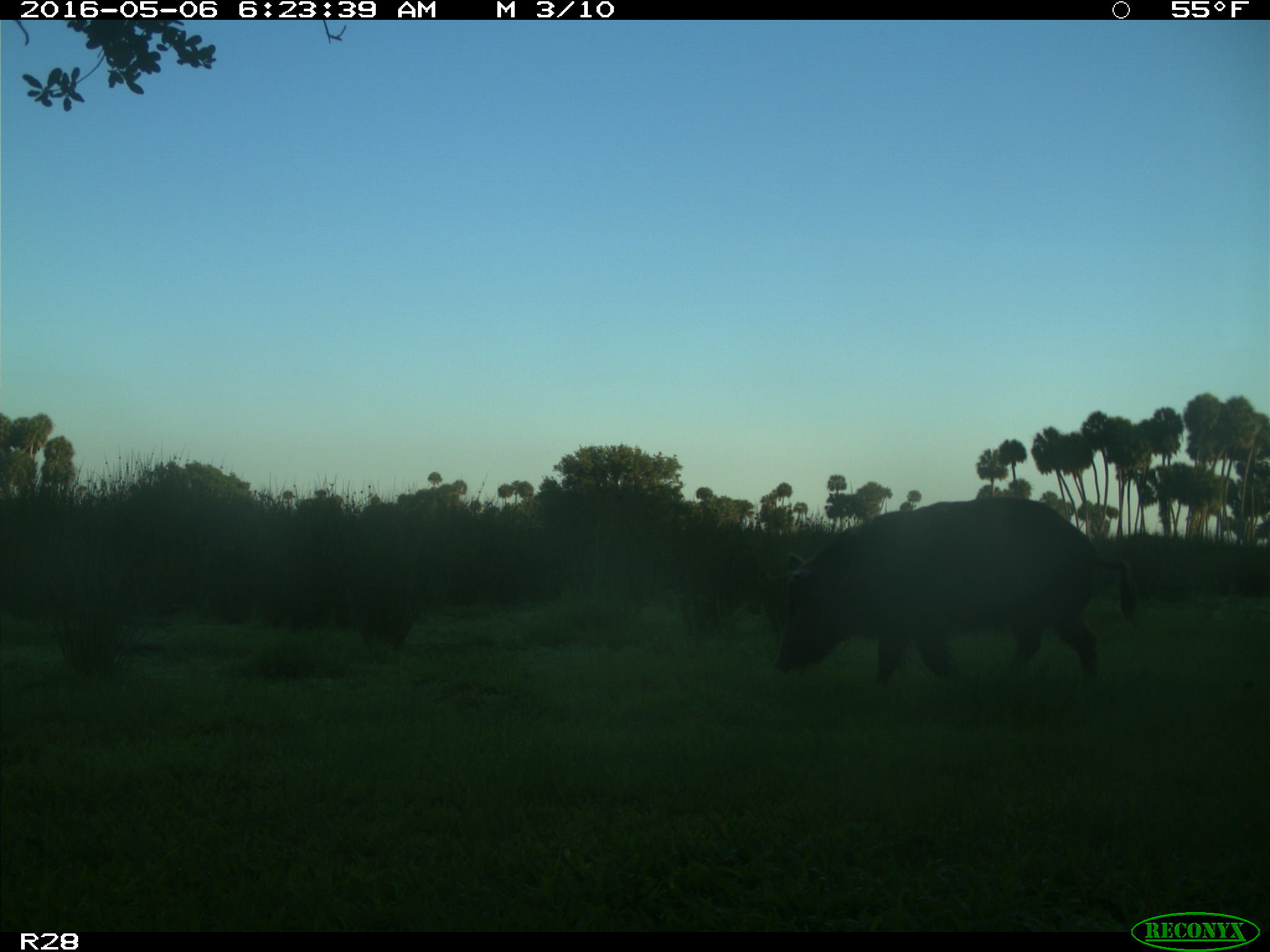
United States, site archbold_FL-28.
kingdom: Animalia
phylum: Chordata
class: Mammalia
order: Artiodactyla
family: Suidae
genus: Sus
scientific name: Sus scrofa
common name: wild boar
Sus scrofa (wild boar).